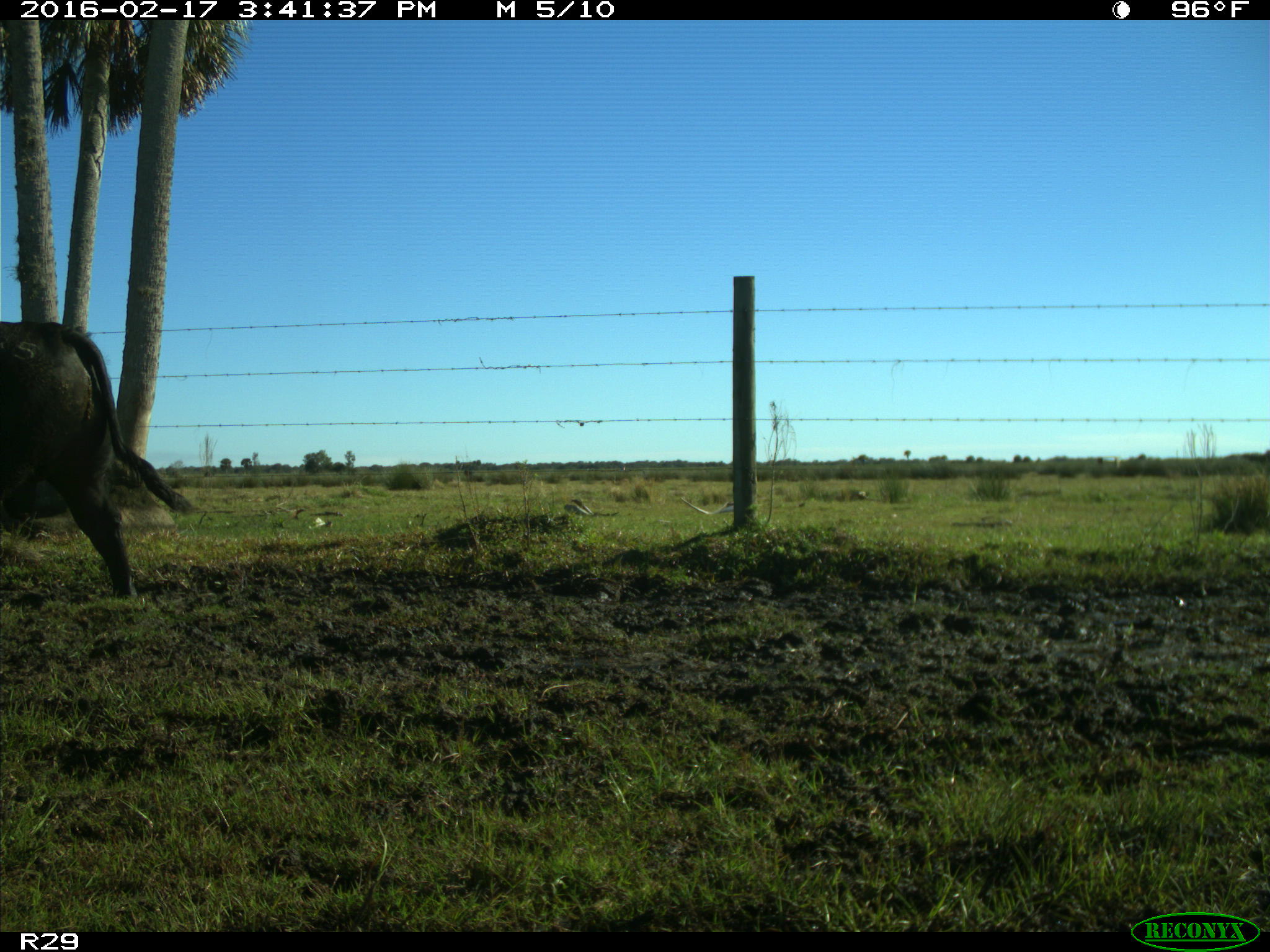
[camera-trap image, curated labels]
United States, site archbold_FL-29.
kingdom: Animalia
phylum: Chordata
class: Mammalia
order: Artiodactyla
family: Bovidae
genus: Bos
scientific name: Bos taurus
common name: domestic cow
Bos taurus (domestic cow).